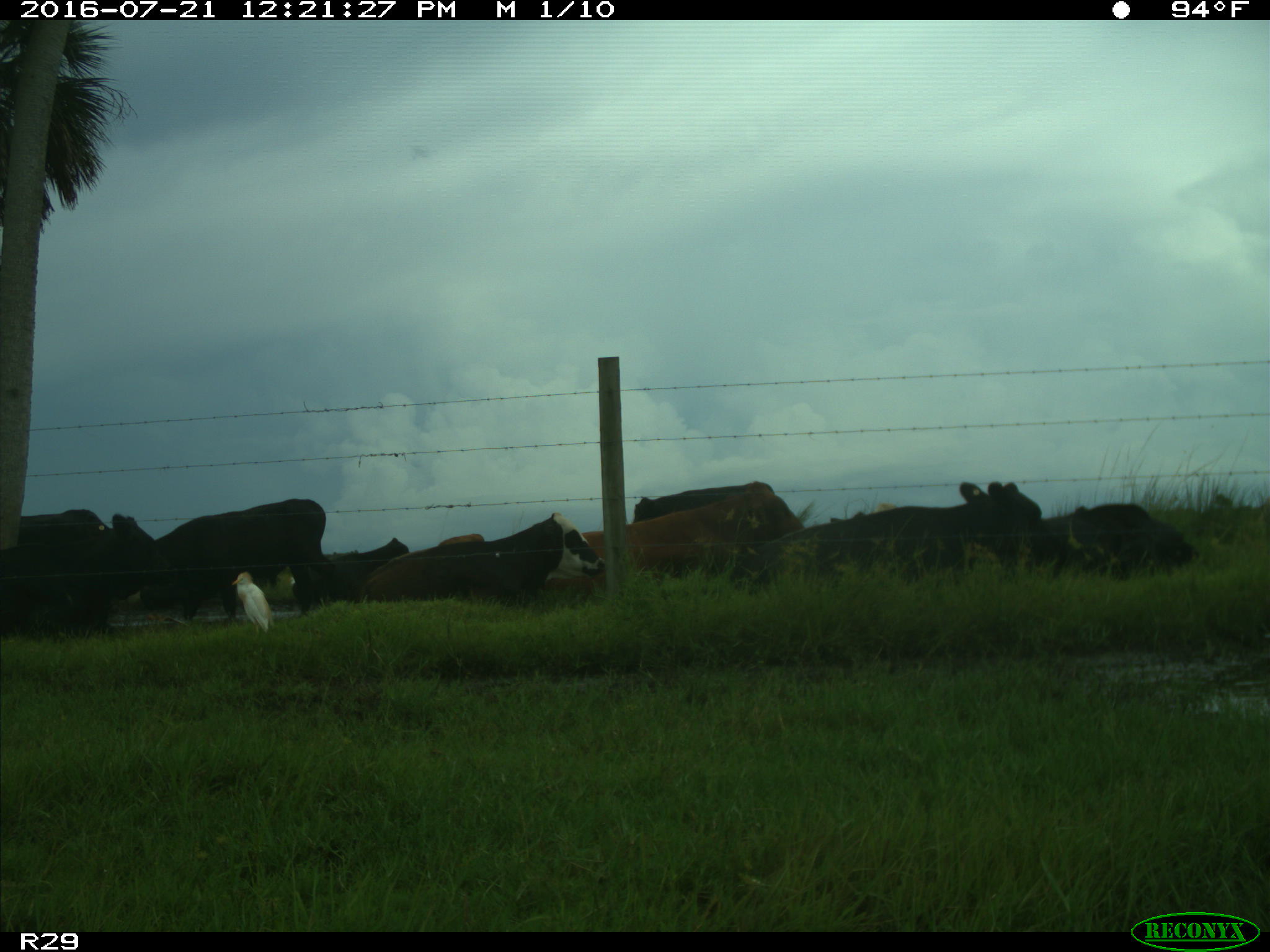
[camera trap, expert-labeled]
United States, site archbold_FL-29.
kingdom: Animalia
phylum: Chordata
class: Mammalia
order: Artiodactyla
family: Bovidae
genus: Bos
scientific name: Bos taurus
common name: domestic cow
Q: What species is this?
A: Bos taurus (domestic cow).